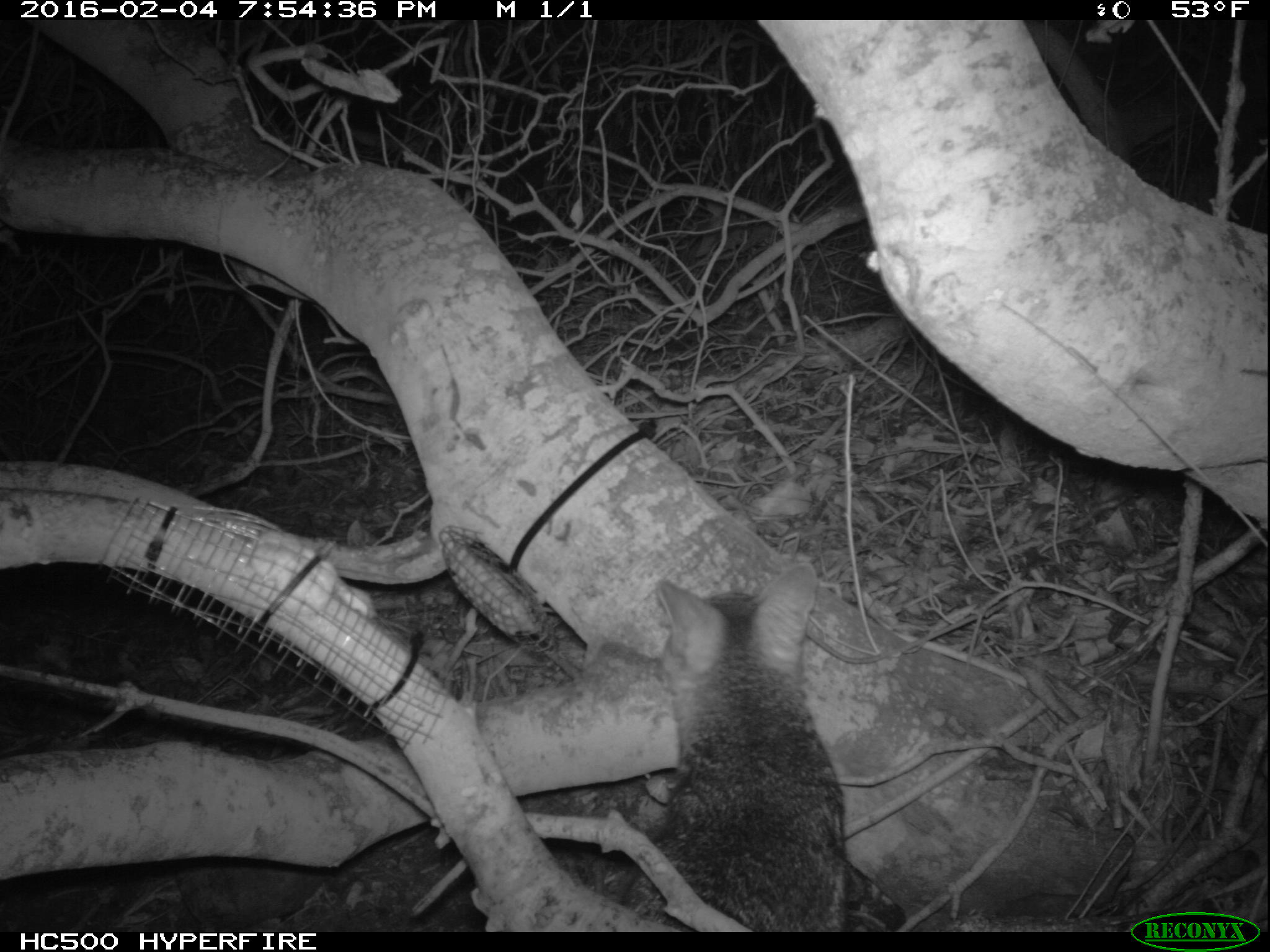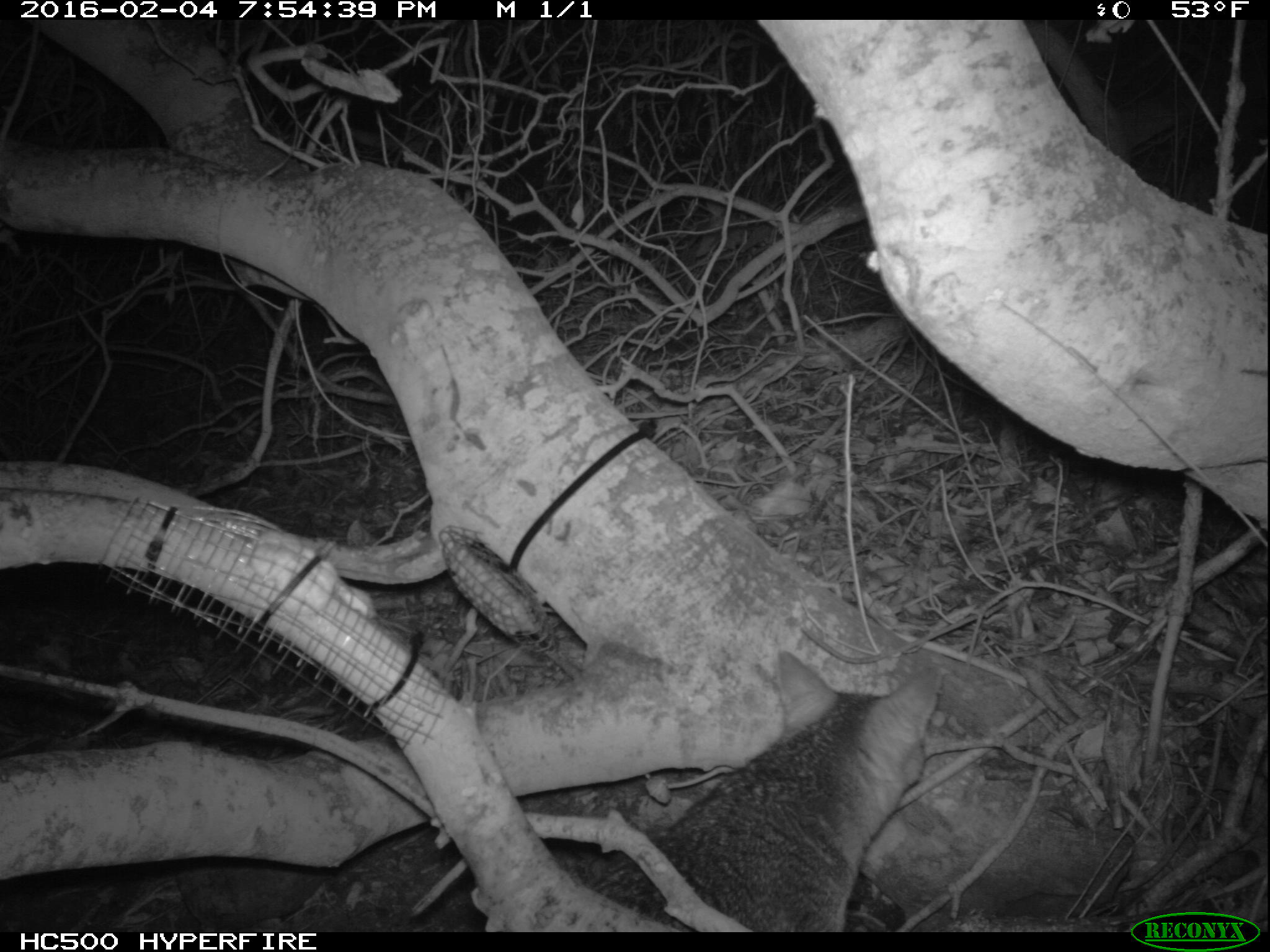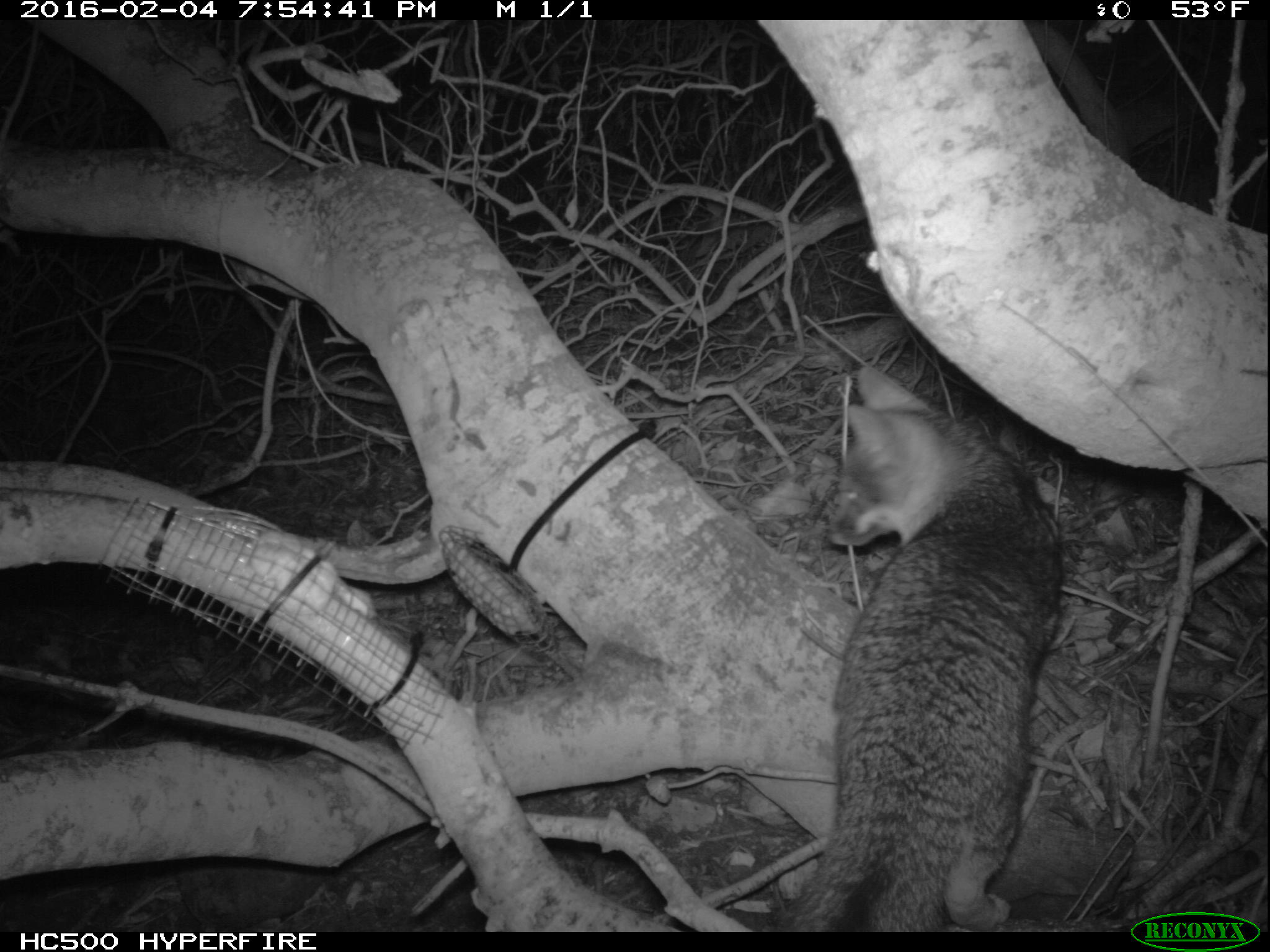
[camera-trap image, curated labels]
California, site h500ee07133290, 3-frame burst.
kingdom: Animalia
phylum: Chordata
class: Mammalia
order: Carnivora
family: Canidae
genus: Urocyon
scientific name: Urocyon littoralis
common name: island fox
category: fox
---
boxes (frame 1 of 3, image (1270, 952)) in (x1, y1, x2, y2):
fox: (619, 562, 850, 932)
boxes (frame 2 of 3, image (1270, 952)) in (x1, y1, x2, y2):
fox: (594, 651, 941, 933)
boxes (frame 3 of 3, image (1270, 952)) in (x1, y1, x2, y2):
fox: (775, 364, 1065, 931)